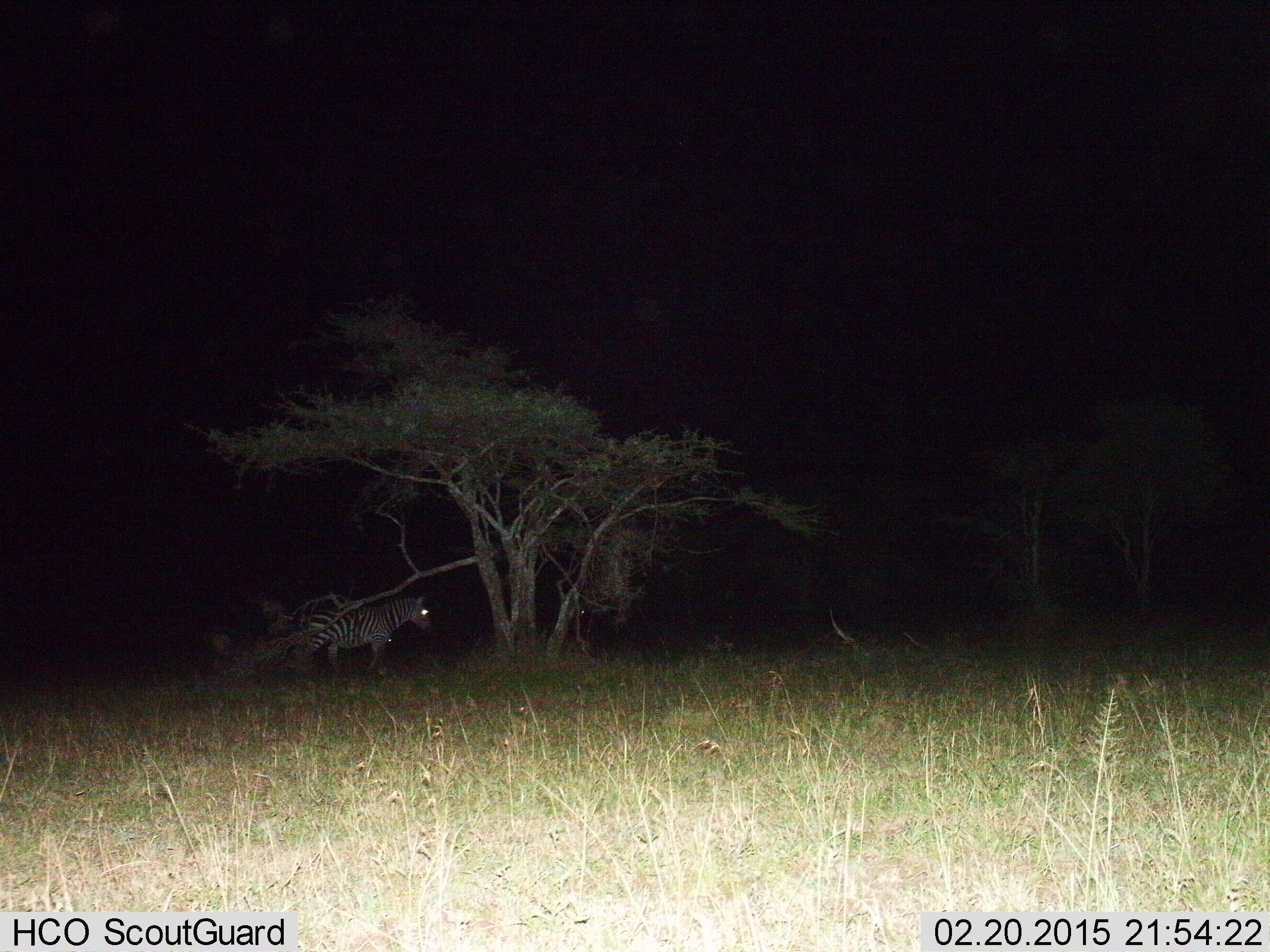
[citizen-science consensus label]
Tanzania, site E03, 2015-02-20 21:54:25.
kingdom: Animalia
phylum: Chordata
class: Mammalia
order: Perissodactyla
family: Equidae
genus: Equus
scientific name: Equus quagga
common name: plains zebra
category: zebra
Zebra (plains zebra) (Equus quagga), count 1. Behavior (volunteer vote fractions): standing 60%, resting 0%, moving 40%, interacting 0%. Young present (vote fraction): 0%. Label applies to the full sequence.